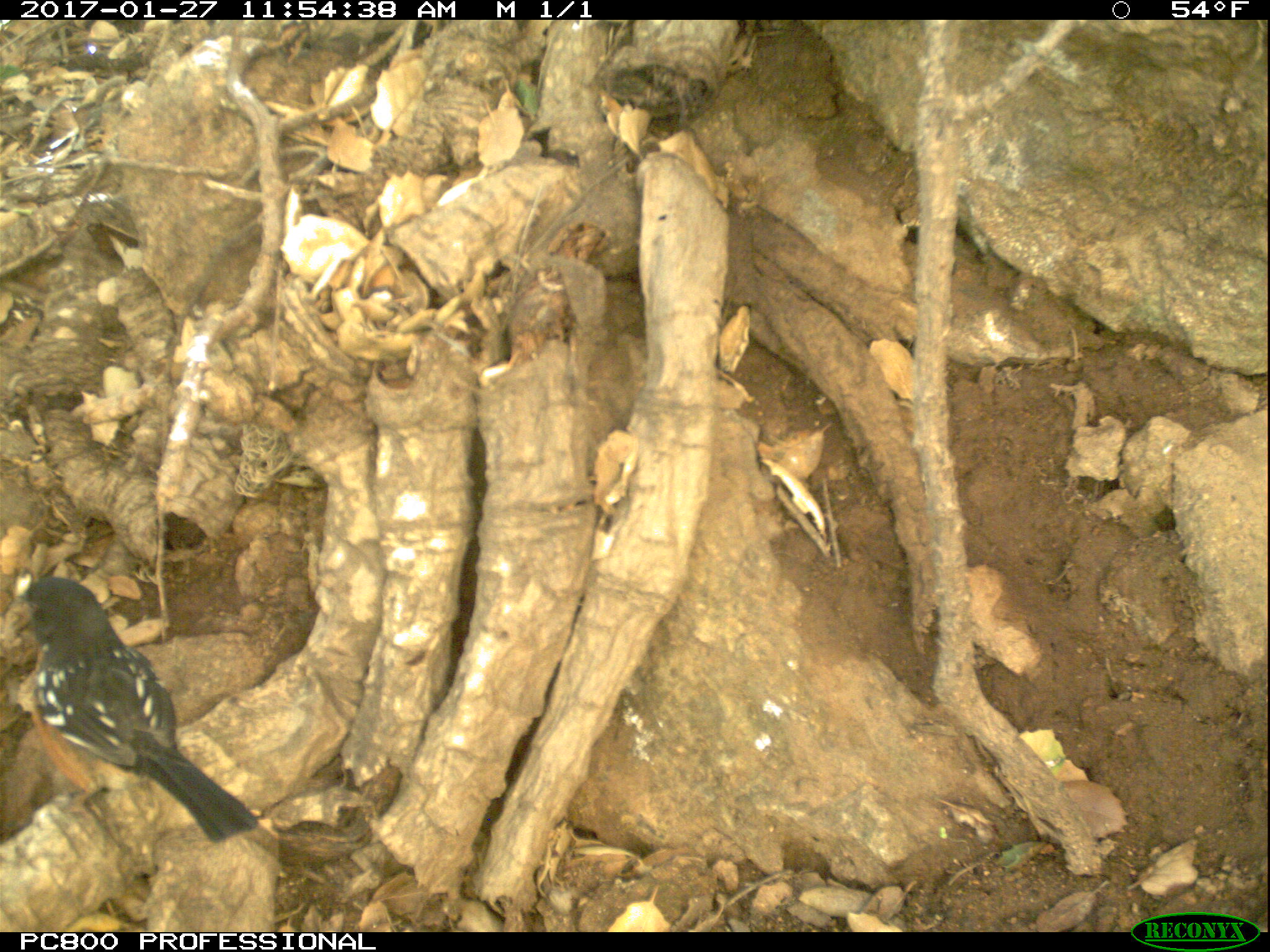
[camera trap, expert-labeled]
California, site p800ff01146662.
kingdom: Animalia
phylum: Chordata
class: Aves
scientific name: Aves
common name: bird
Bird (Aves).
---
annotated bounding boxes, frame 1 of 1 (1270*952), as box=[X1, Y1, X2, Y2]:
bird: box=[13, 575, 257, 849]